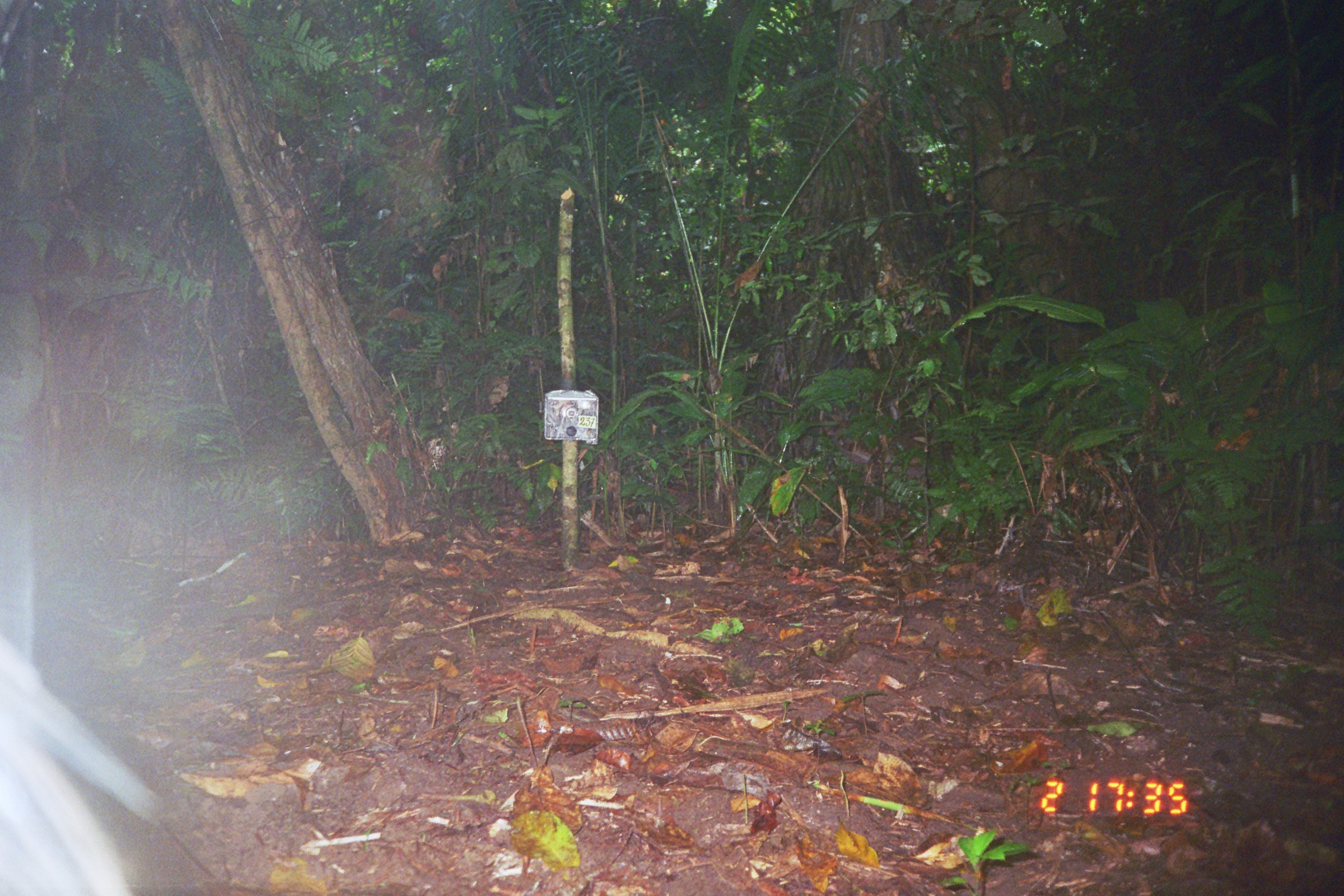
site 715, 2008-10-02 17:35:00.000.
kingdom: Animalia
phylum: Chordata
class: Mammalia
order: Artiodactyla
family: Tayassuidae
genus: Tayassu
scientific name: Tayassu pecari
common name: white-lipped peccary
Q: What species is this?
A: Tayassu pecari (white-lipped peccary).